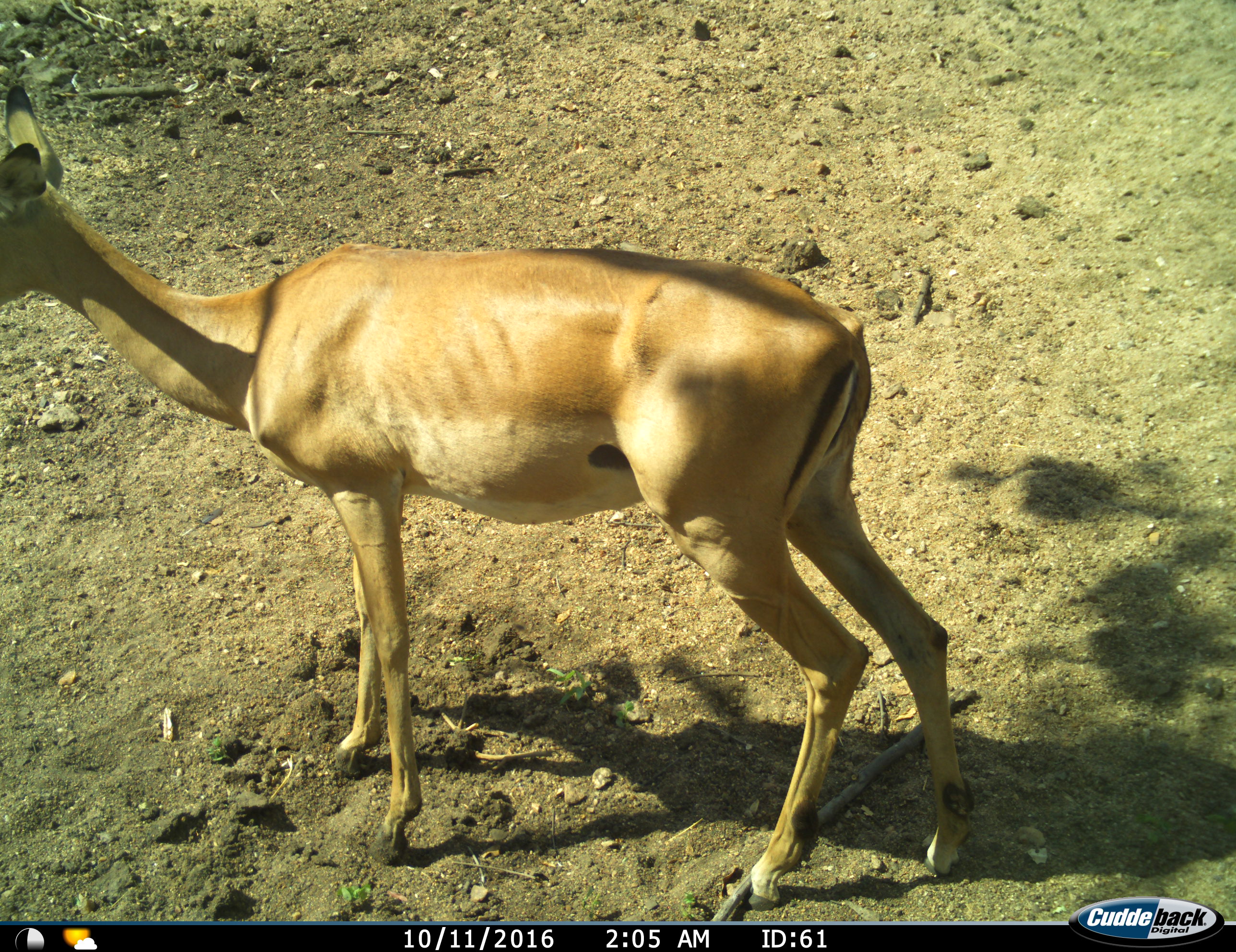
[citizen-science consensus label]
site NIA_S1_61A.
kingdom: Animalia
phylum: Chordata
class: Mammalia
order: Artiodactyla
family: Bovidae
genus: Aepyceros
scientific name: Aepyceros melampus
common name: impala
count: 1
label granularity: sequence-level